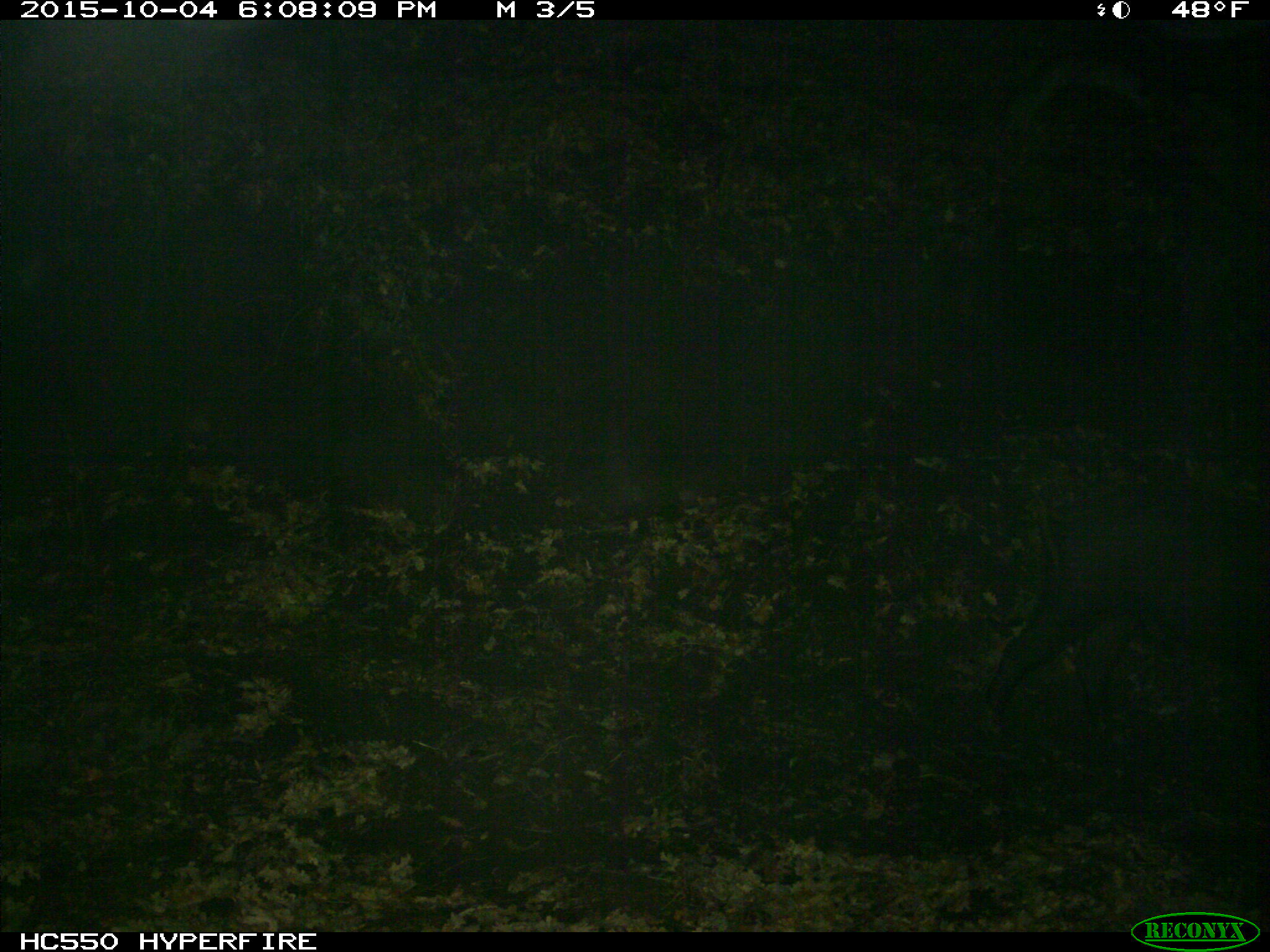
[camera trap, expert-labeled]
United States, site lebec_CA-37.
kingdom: Animalia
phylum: Chordata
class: Mammalia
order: Artiodactyla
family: Suidae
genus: Sus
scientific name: Sus scrofa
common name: wild boar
Sus scrofa (wild boar).